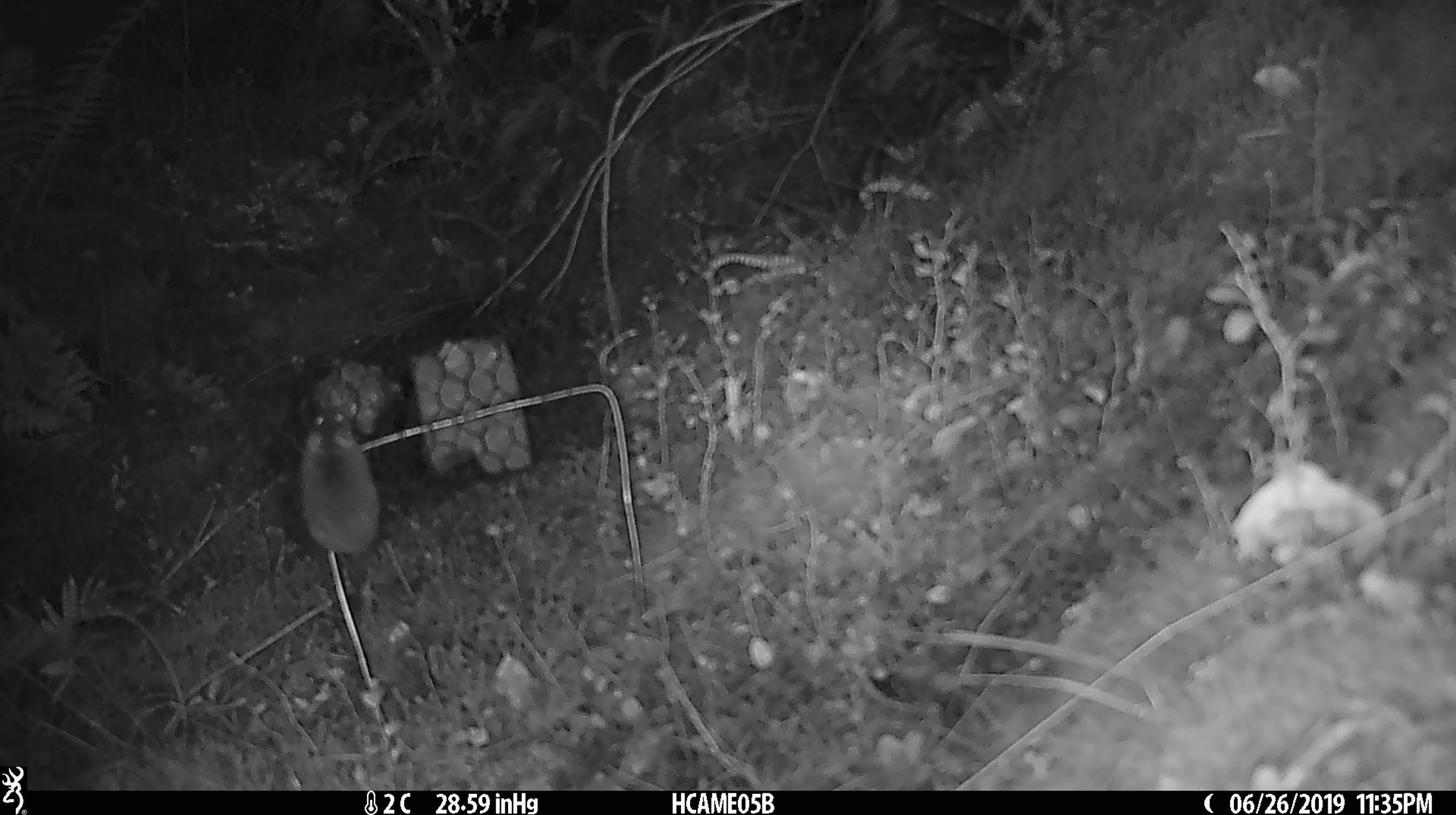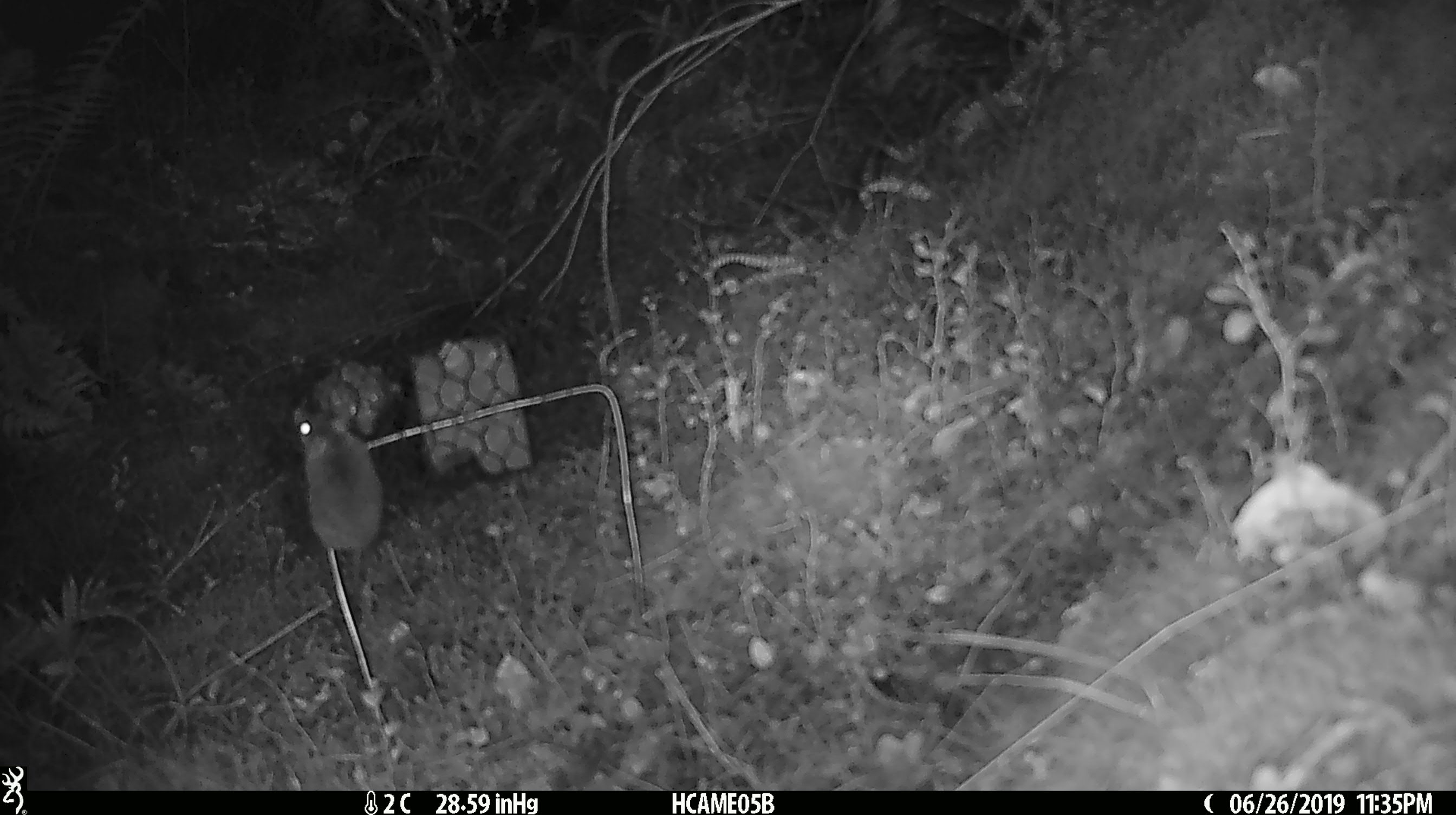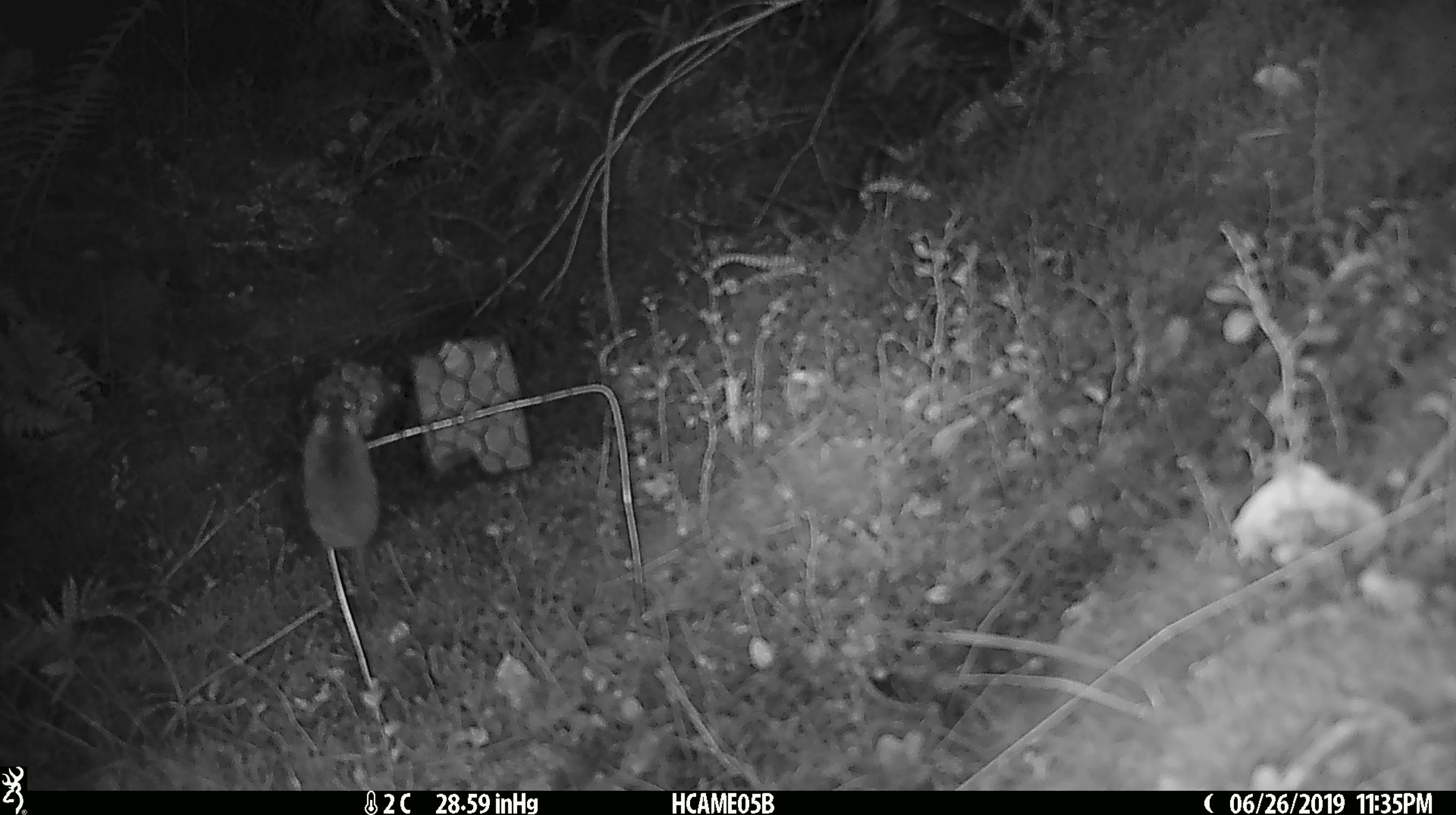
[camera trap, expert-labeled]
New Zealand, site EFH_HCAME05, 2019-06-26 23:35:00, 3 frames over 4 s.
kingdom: Animalia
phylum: Chordata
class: Mammalia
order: Rodentia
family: Muridae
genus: Mus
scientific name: Mus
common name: mouse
Mouse (Mus).